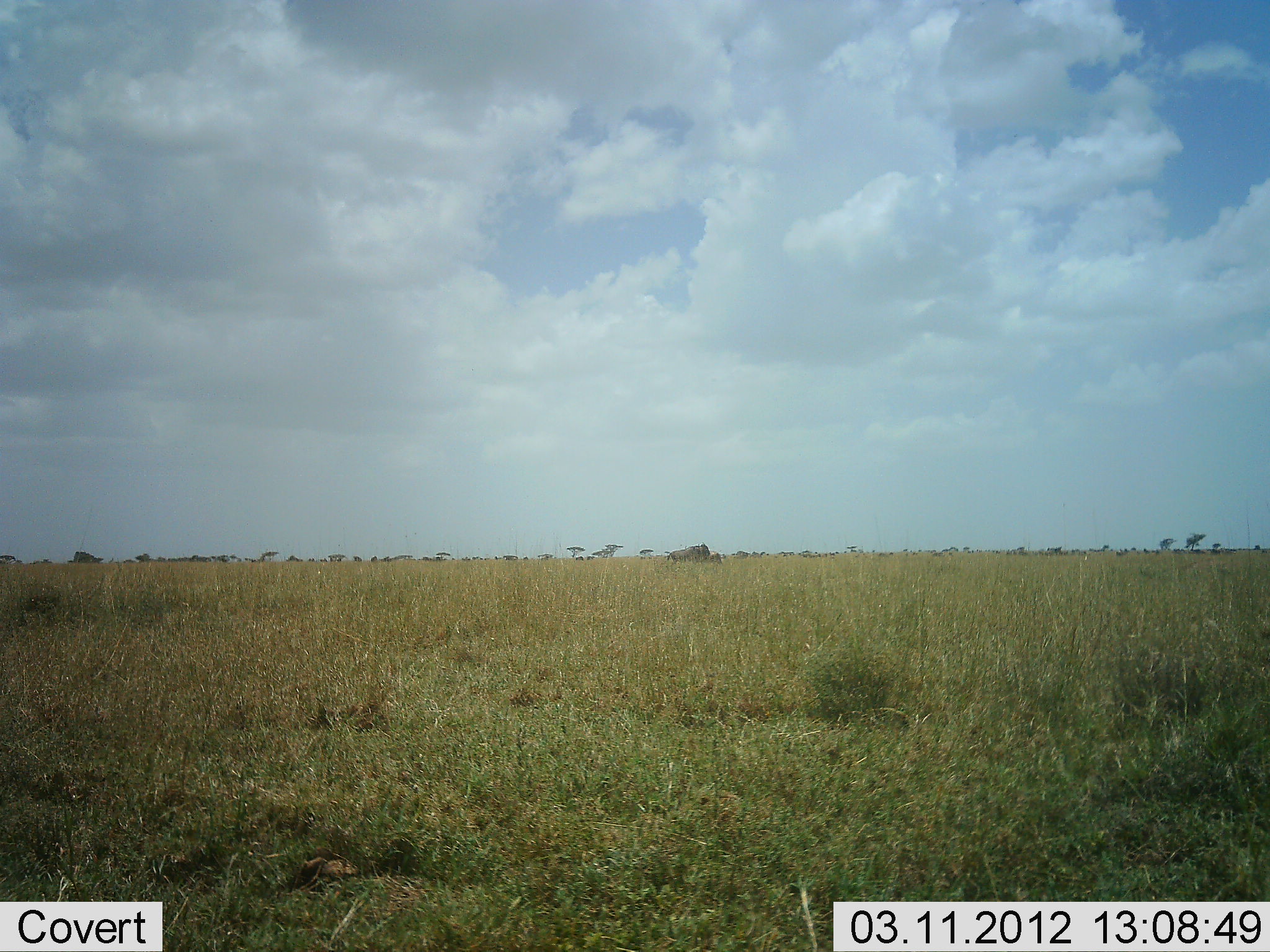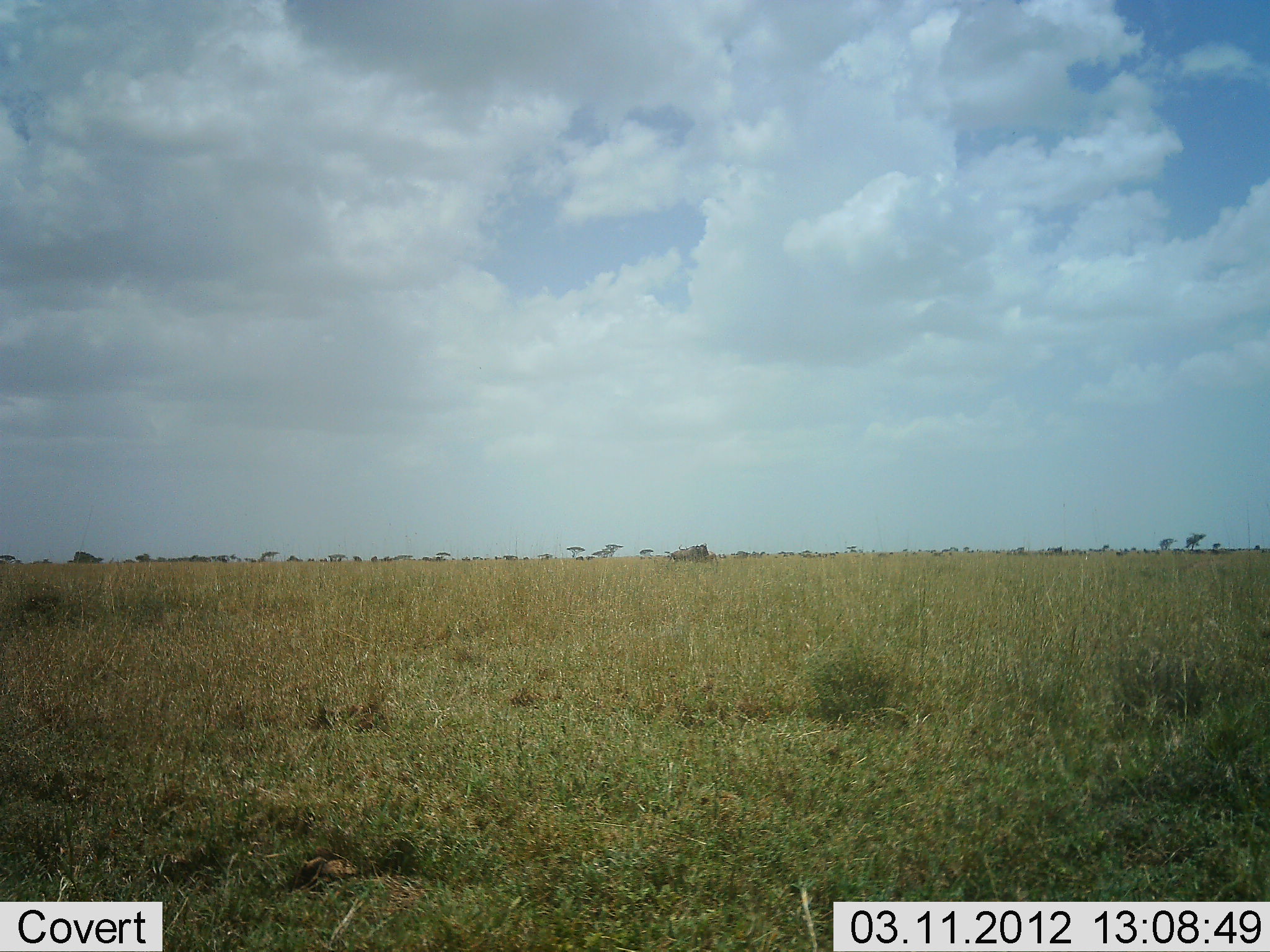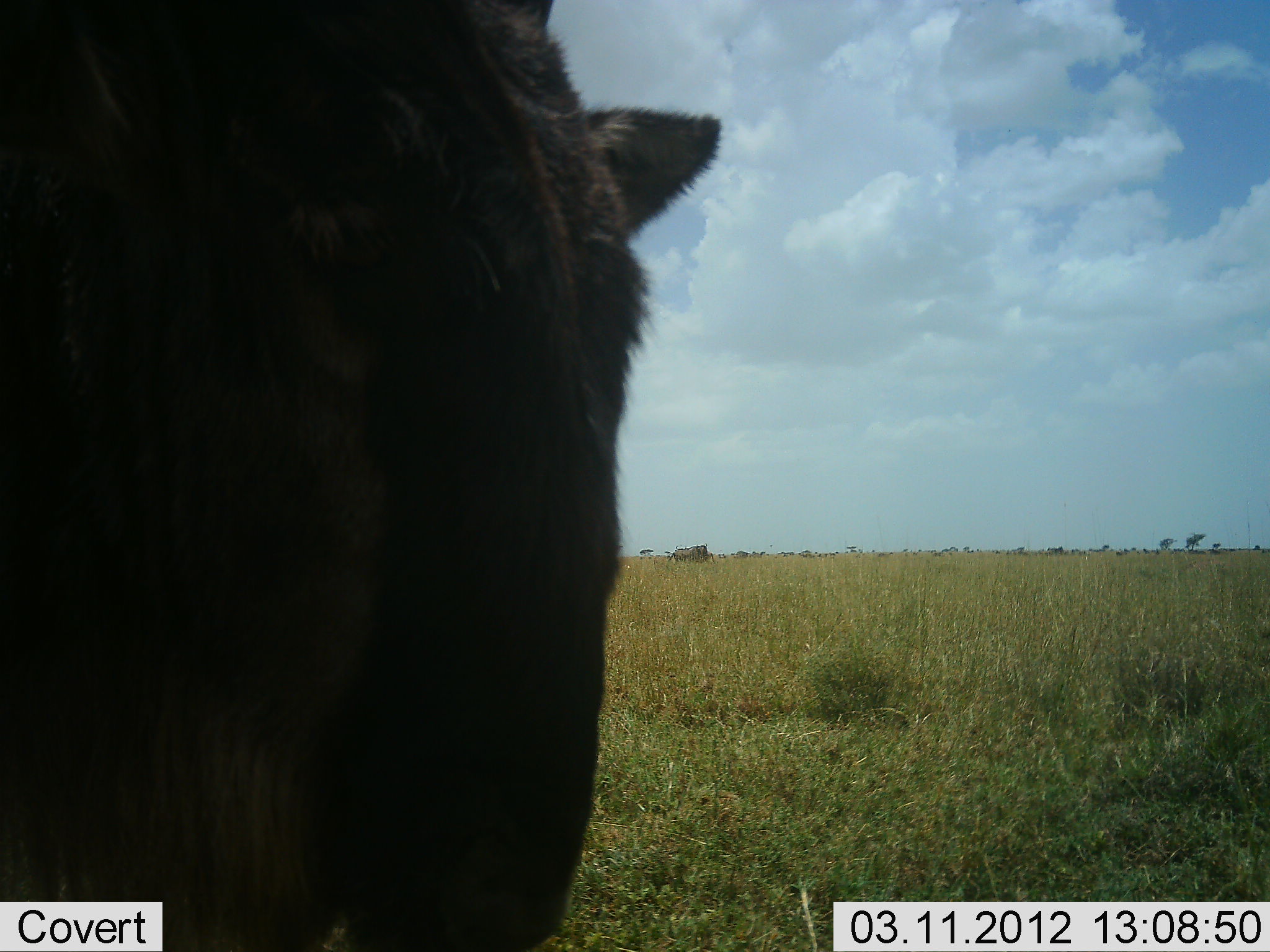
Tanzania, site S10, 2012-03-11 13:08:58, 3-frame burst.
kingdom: Animalia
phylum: Chordata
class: Mammalia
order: Artiodactyla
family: Bovidae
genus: Connochaetes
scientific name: Connochaetes taurinus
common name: blue wildebeest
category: wildebeest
Wildebeest (blue wildebeest) (Connochaetes taurinus), count 2. Behavior (volunteer vote fractions): standing 58%, resting 0%, moving 58%, interacting 0%. Young present (vote fraction): 17%. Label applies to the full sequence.